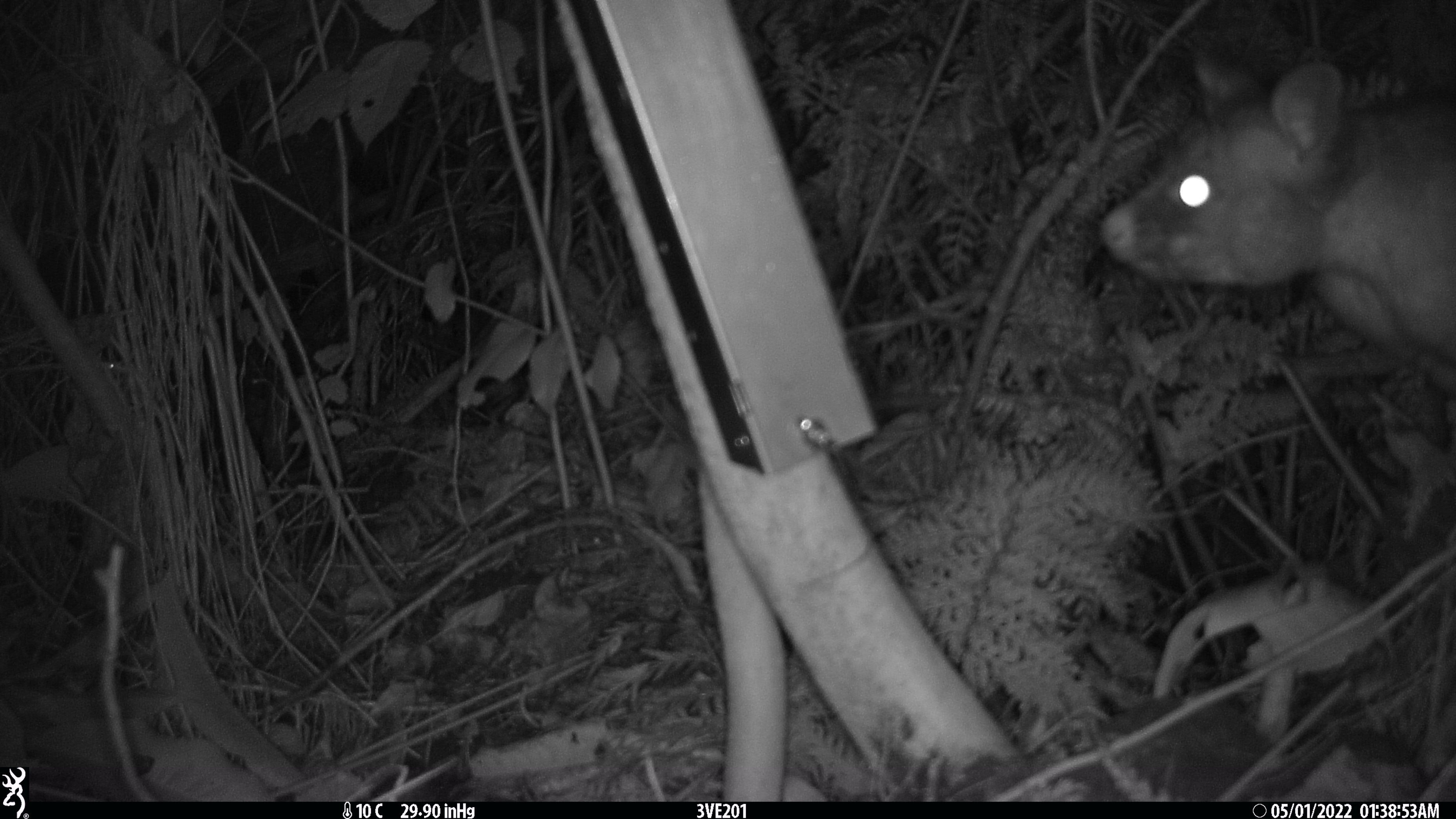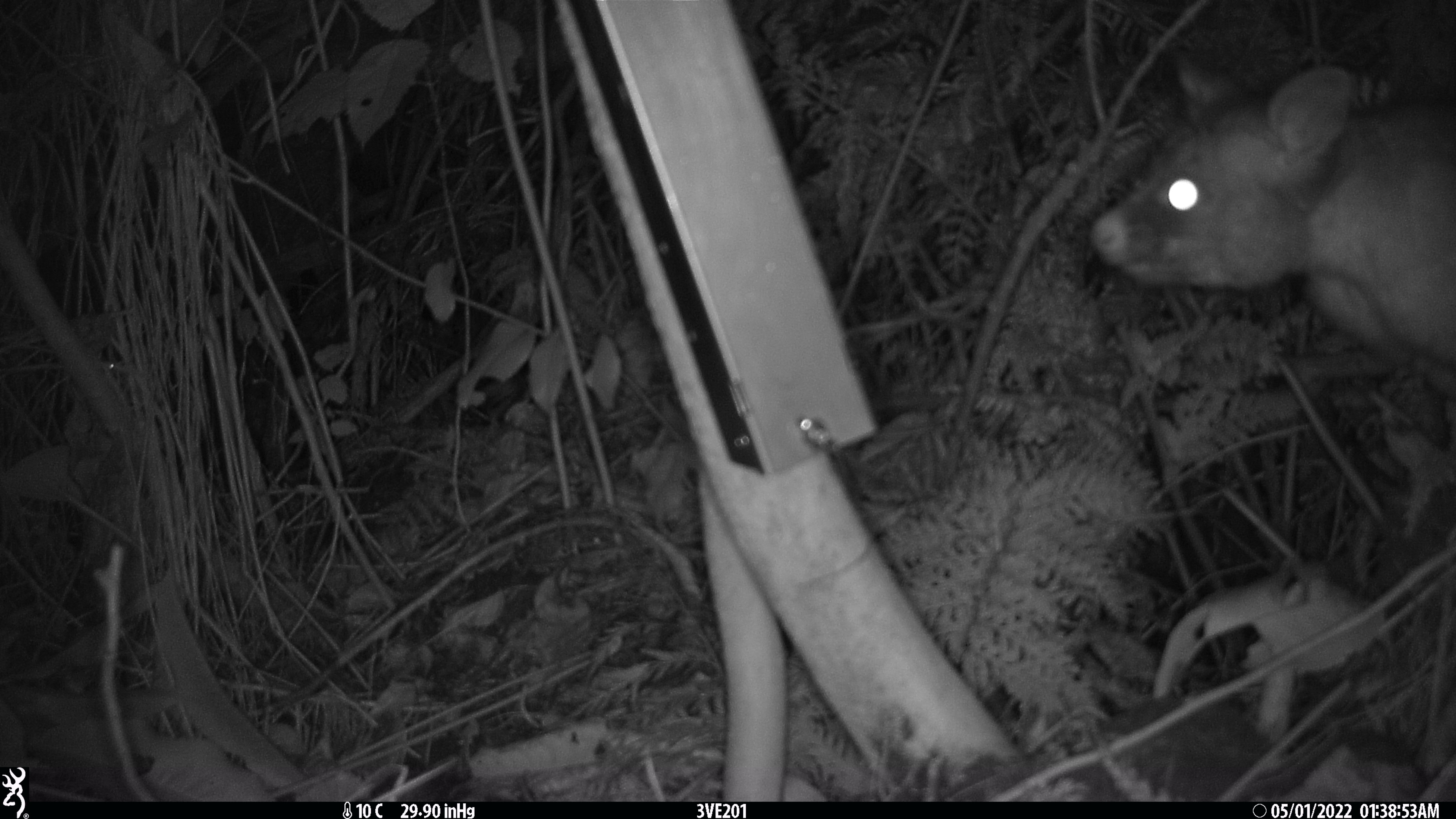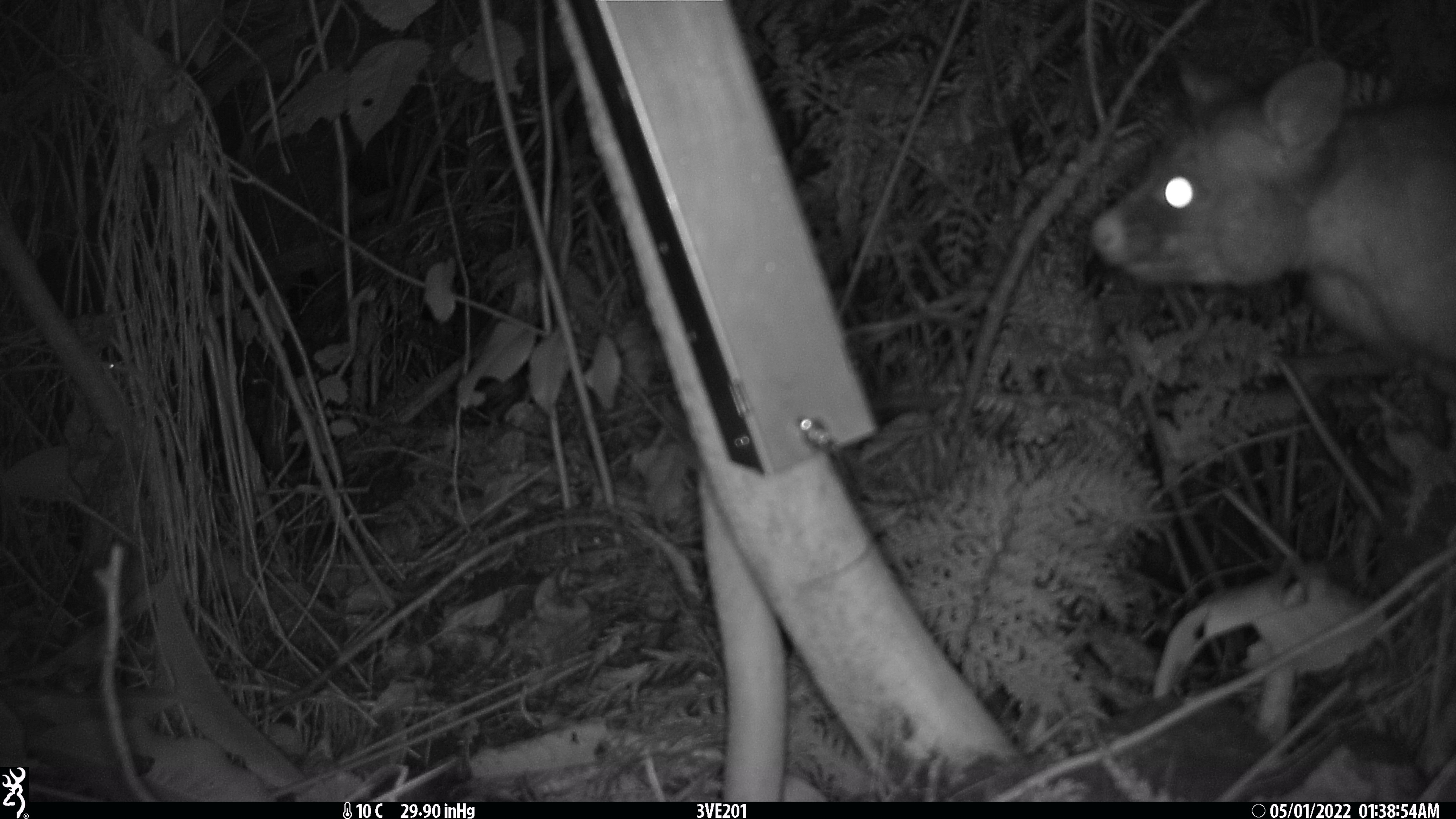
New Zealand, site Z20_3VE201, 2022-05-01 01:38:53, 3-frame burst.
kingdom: Animalia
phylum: Chordata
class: Mammalia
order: Diprotodontia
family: Phalangeridae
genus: Trichosurus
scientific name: Trichosurus vulpecula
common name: common brushtail possum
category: possum